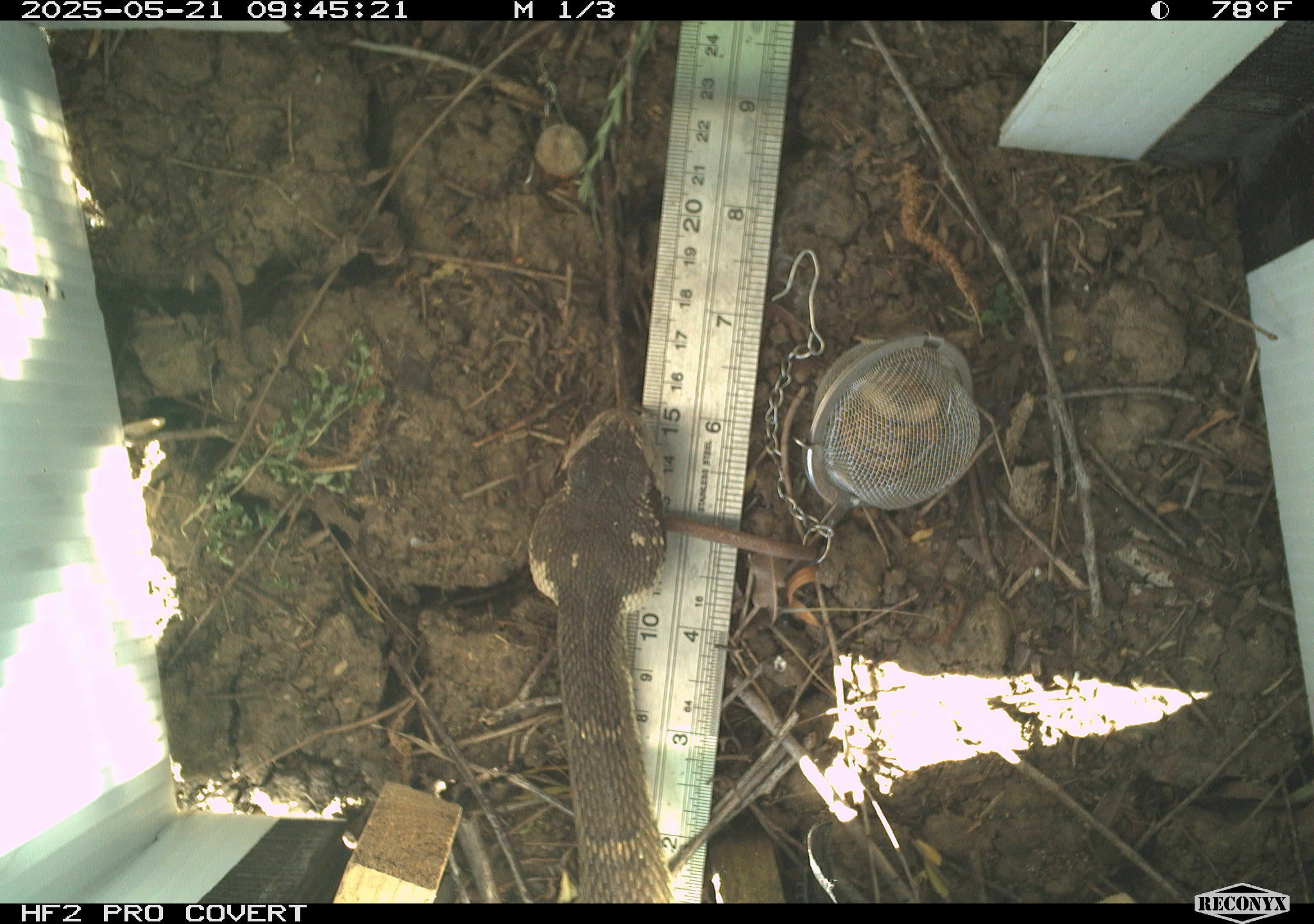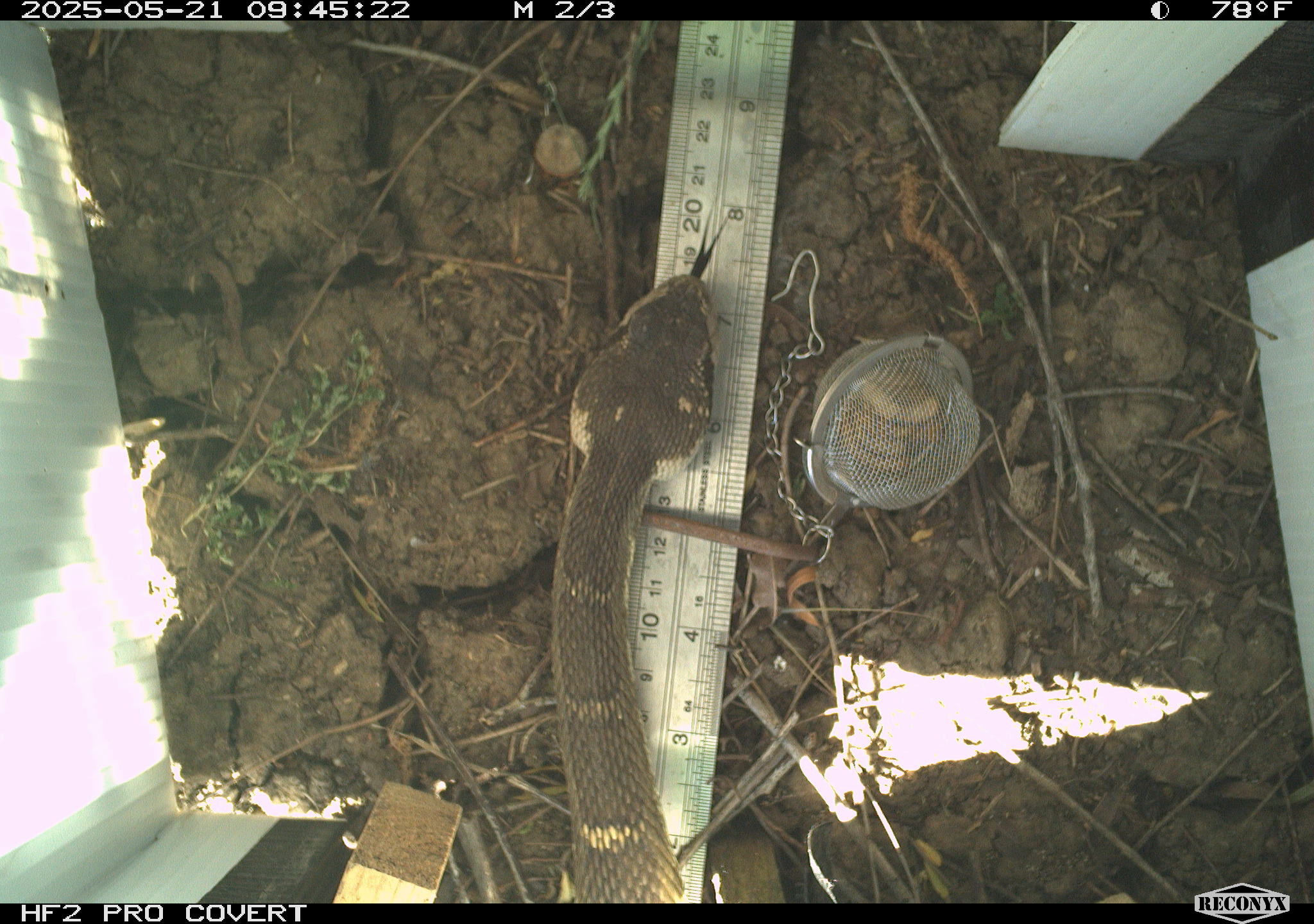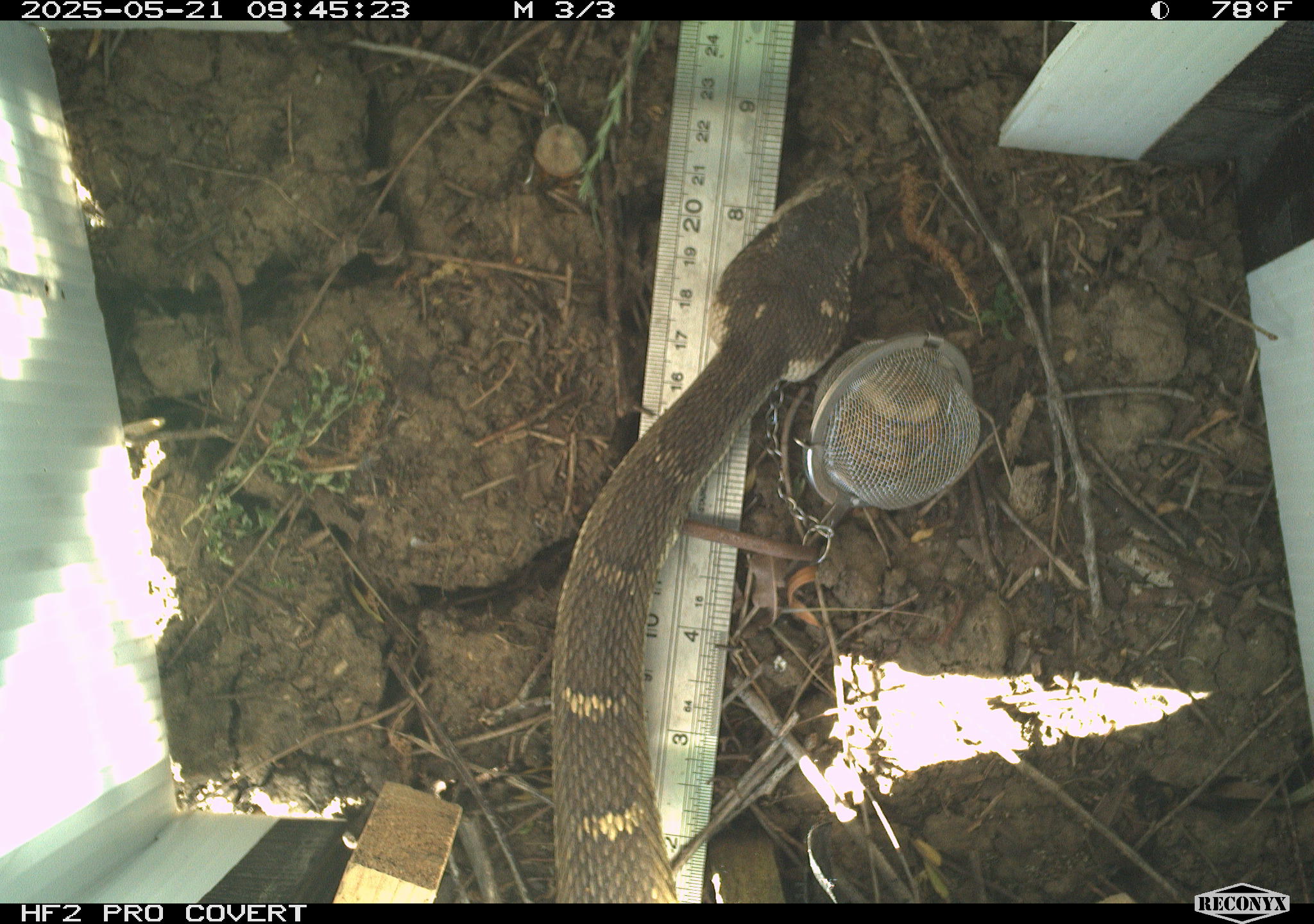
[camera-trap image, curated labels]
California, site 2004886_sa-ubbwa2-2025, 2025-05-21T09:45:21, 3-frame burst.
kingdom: Animalia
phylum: Chordata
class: Reptilia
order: Squamata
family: Viperidae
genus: Crotalus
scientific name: Crotalus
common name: rattlers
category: crotalus species